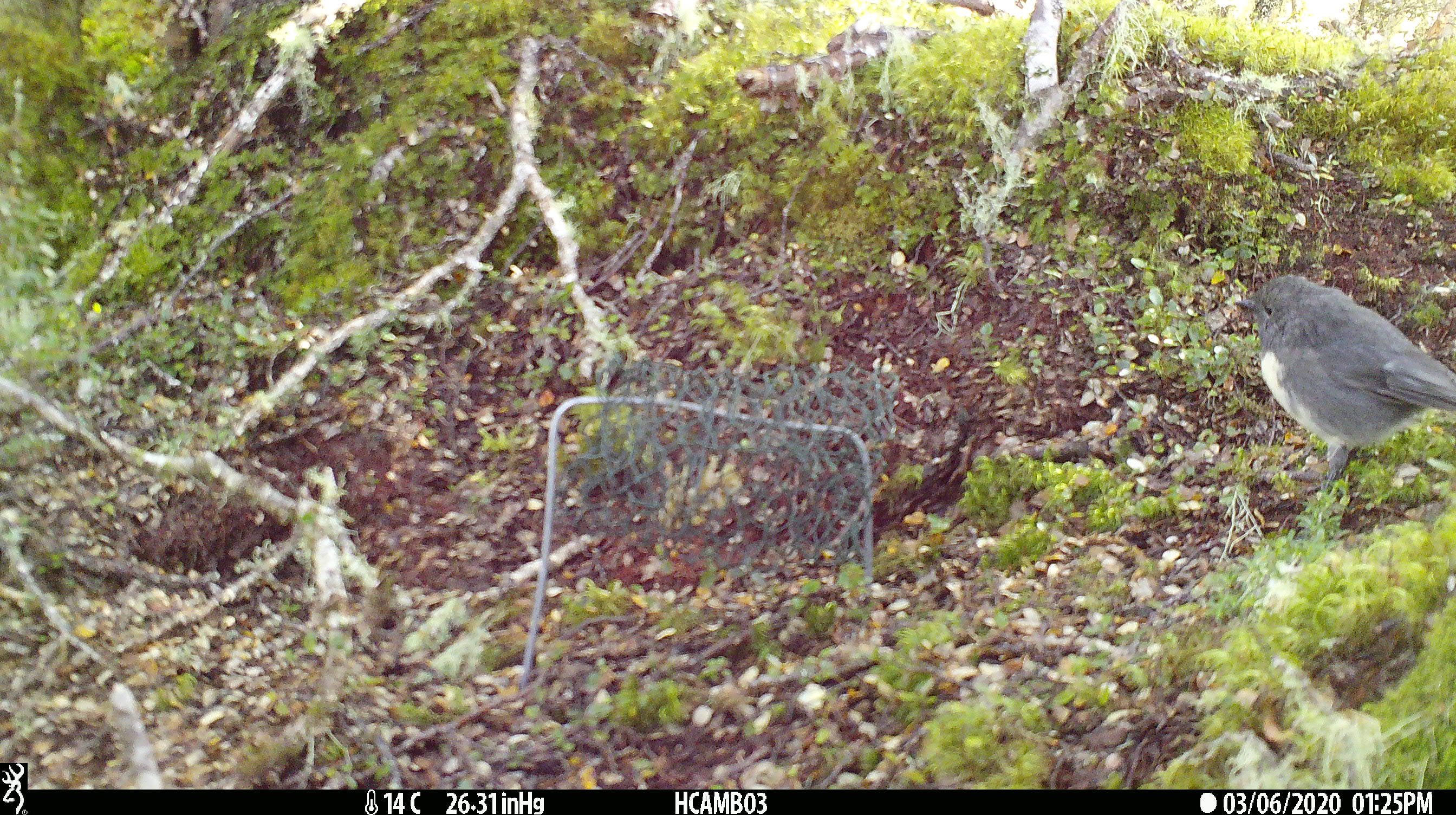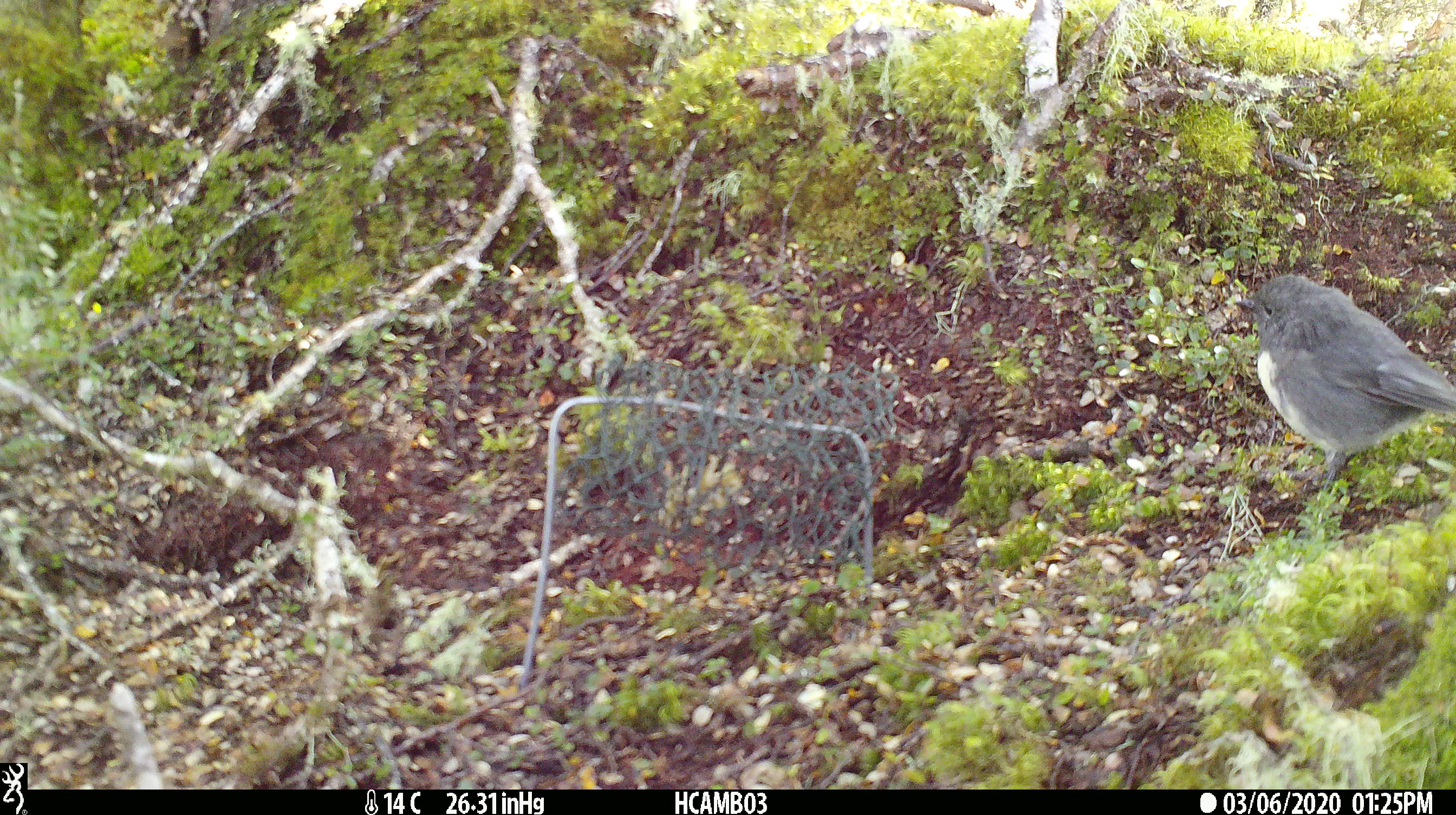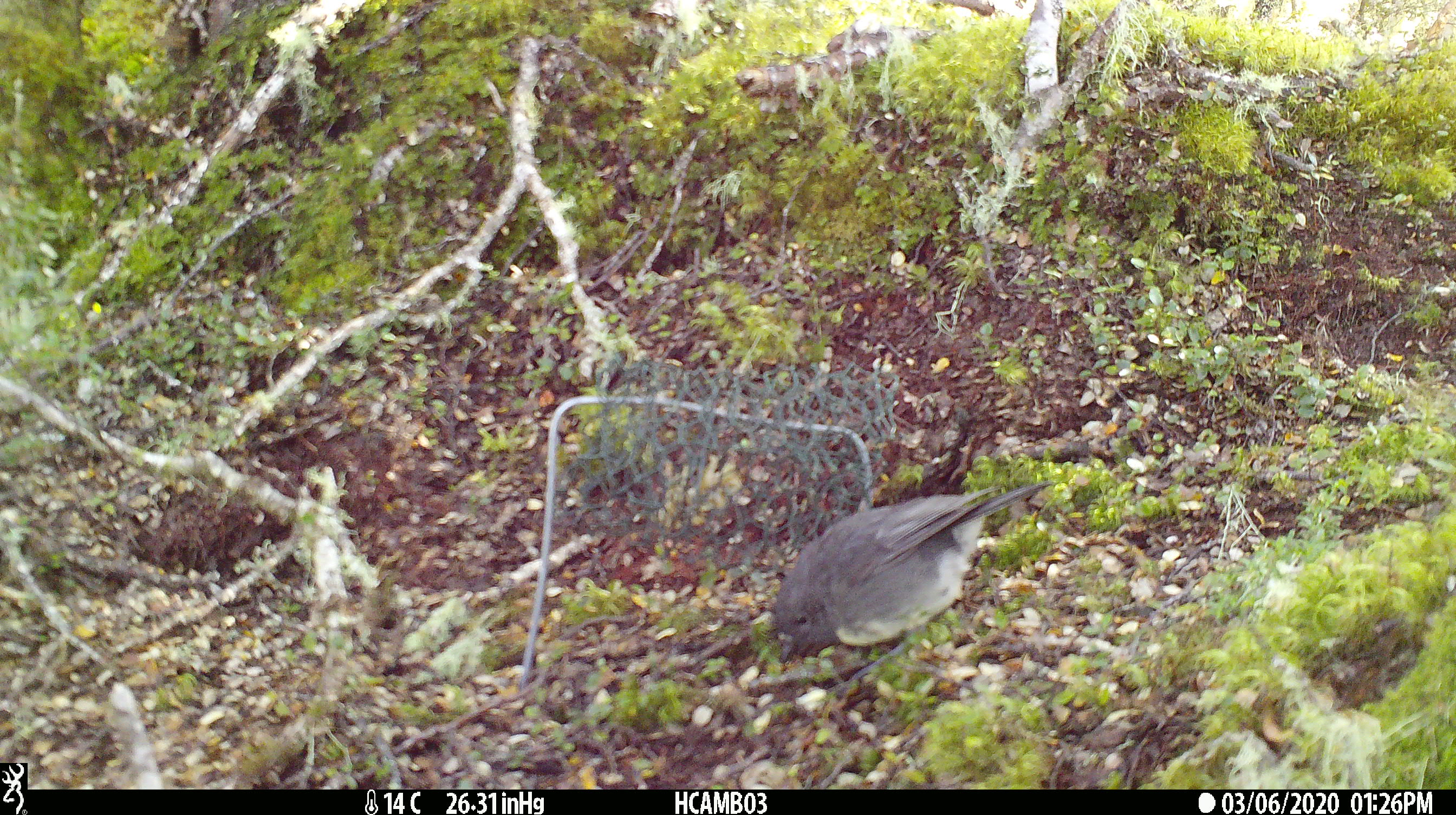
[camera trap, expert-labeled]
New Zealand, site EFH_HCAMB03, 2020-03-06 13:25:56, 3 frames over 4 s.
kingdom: Animalia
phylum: Chordata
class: Aves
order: Passeriformes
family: Petroicidae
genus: Petroica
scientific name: Petroica australis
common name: new zealand robin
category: robin